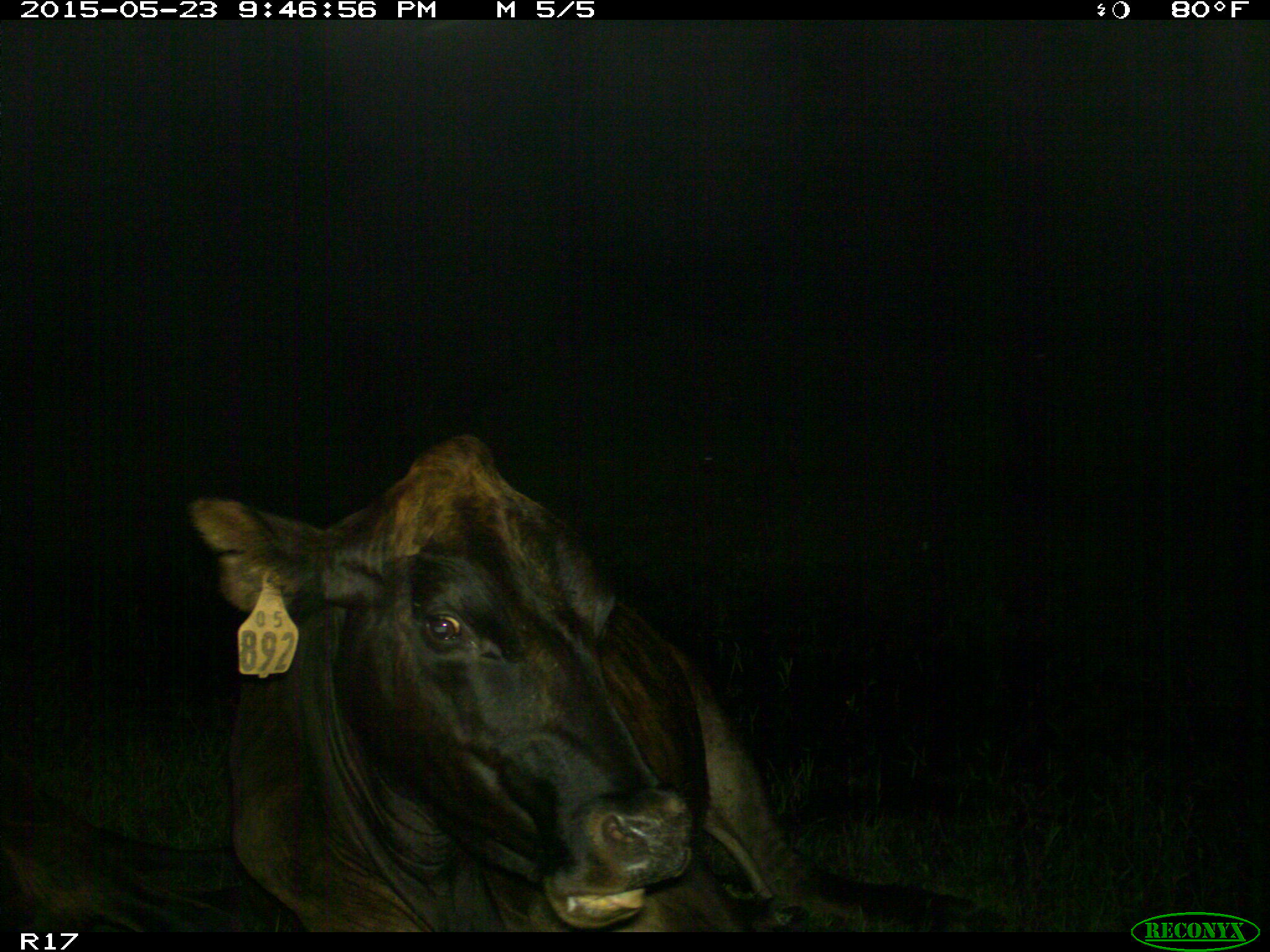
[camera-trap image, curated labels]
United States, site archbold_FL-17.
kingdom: Animalia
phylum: Chordata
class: Mammalia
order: Artiodactyla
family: Bovidae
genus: Bos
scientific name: Bos taurus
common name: domestic cow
Bos taurus (domestic cow).